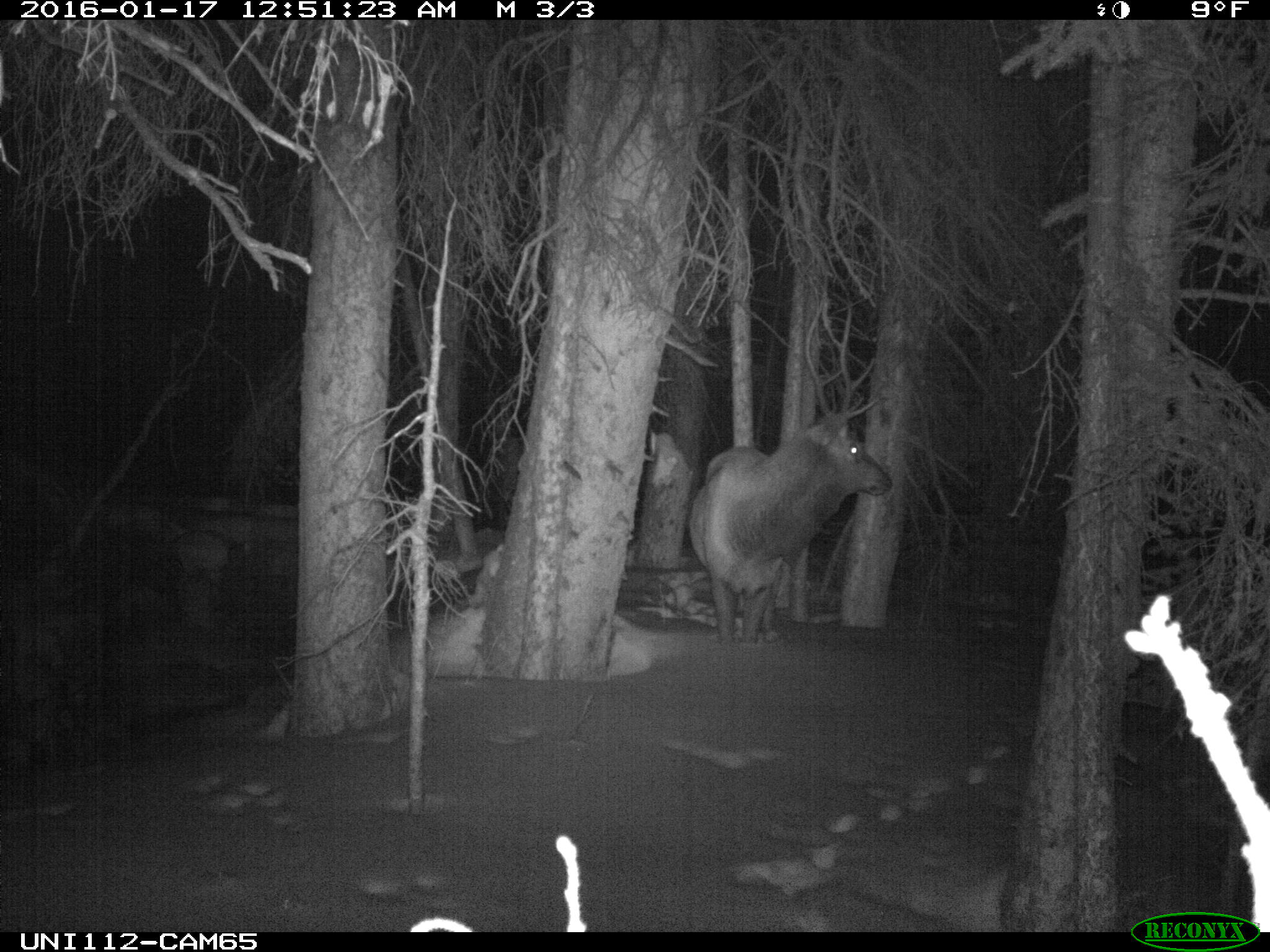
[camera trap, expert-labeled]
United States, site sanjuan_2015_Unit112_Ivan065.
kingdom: Animalia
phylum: Chordata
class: Mammalia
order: Artiodactyla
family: Cervidae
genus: Cervus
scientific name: Cervus elaphus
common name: red deer